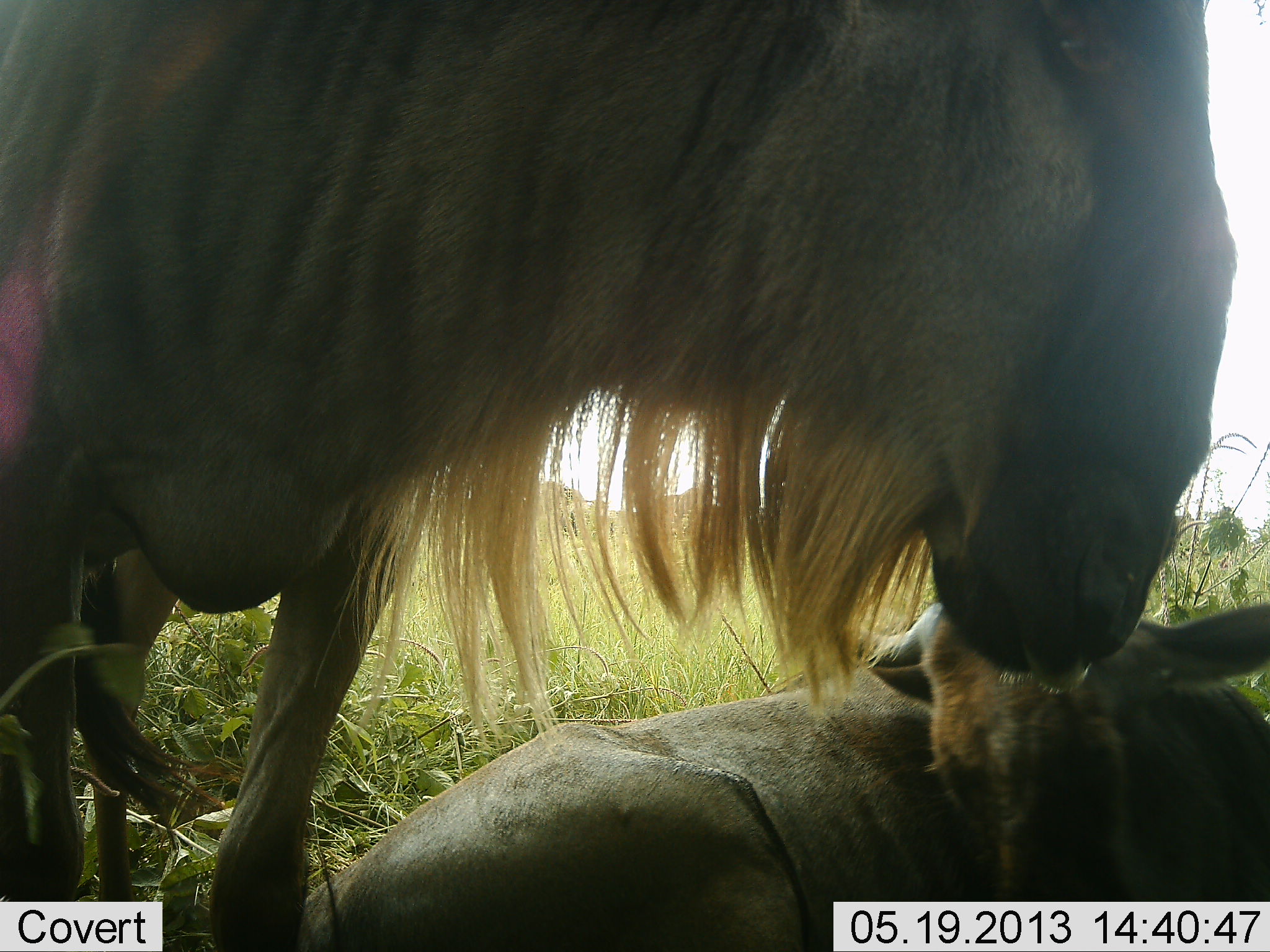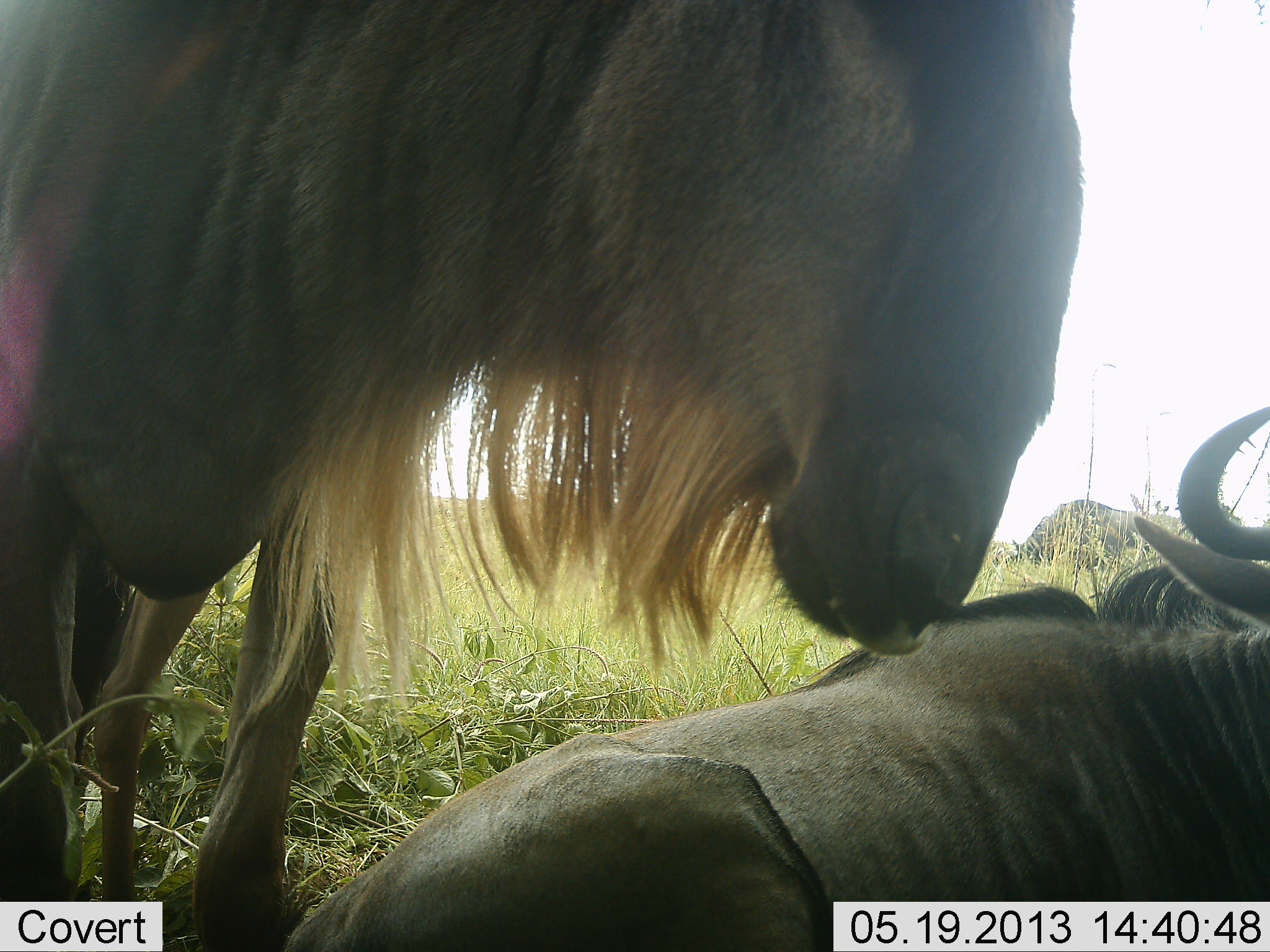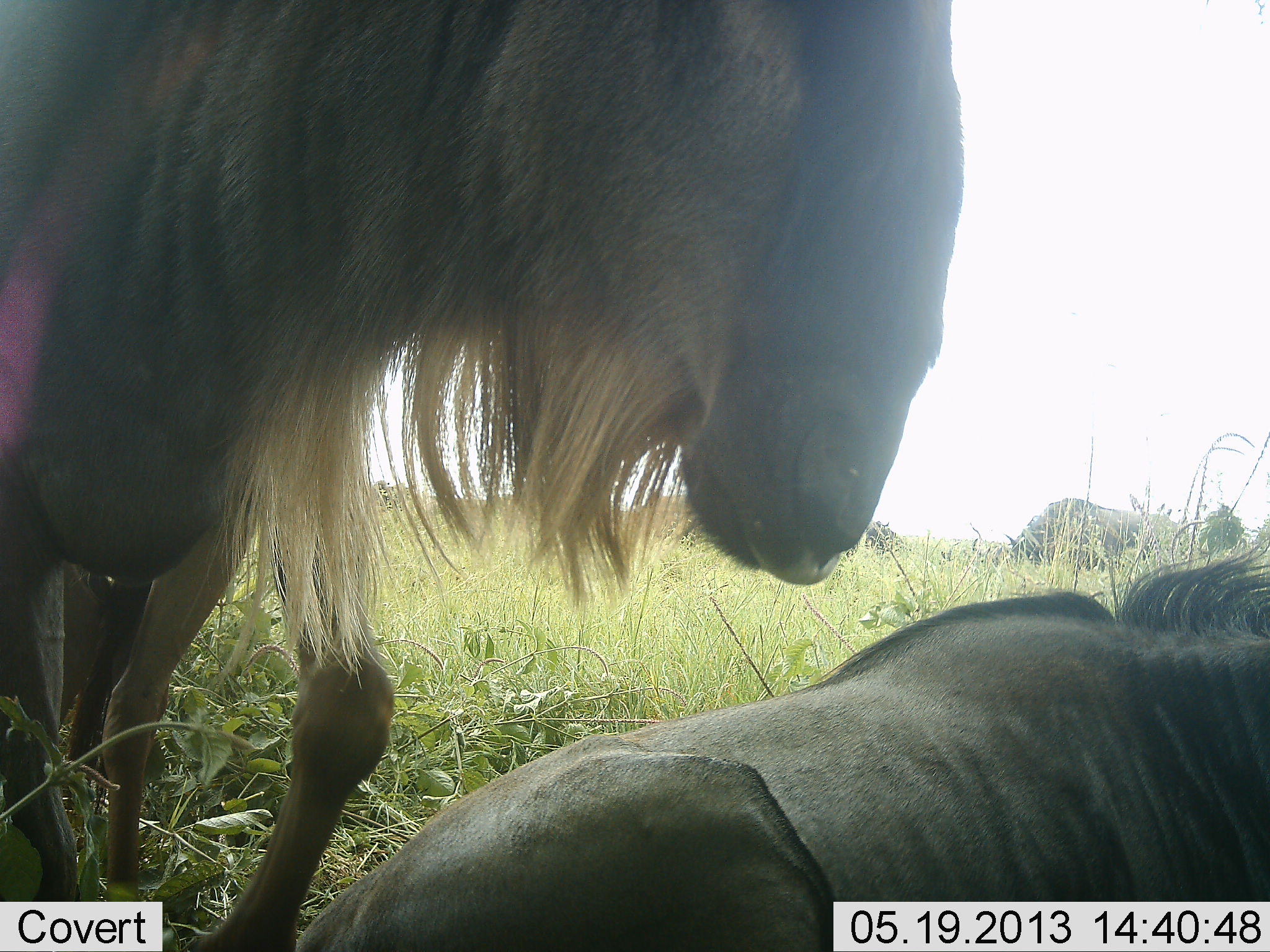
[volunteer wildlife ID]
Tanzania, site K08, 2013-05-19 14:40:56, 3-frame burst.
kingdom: Animalia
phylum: Chordata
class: Mammalia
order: Artiodactyla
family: Bovidae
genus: Connochaetes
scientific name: Connochaetes taurinus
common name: blue wildebeest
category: wildebeest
Wildebeest (blue wildebeest) (Connochaetes taurinus), count 3. Behavior (volunteer vote fractions): standing 90%, resting 100%, moving 0%, interacting 20%. Young present (vote fraction): 0%. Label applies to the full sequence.